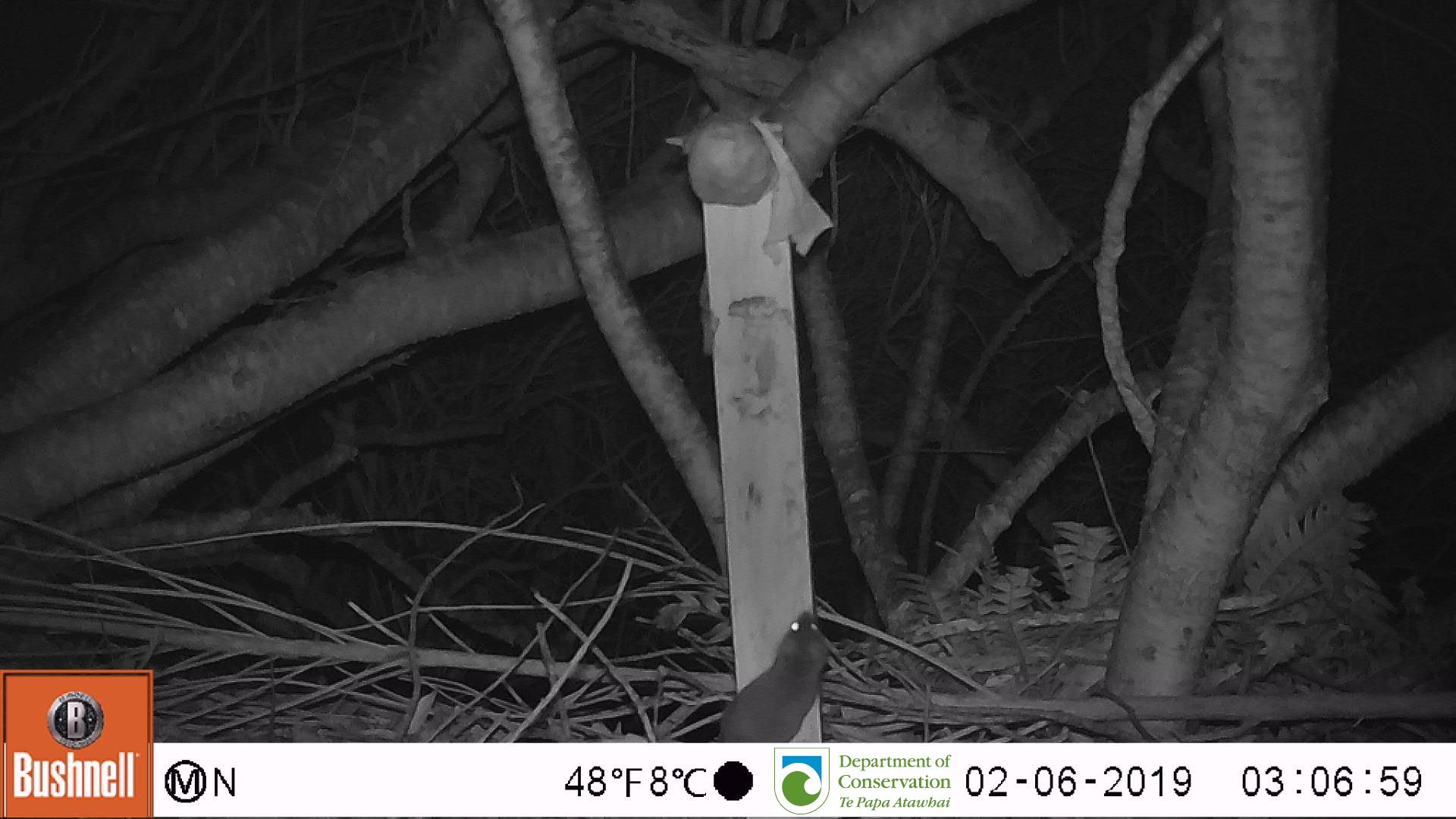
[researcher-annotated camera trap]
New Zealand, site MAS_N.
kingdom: Animalia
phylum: Chordata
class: Mammalia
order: Rodentia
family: Muridae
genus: Mus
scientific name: Mus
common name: mouse